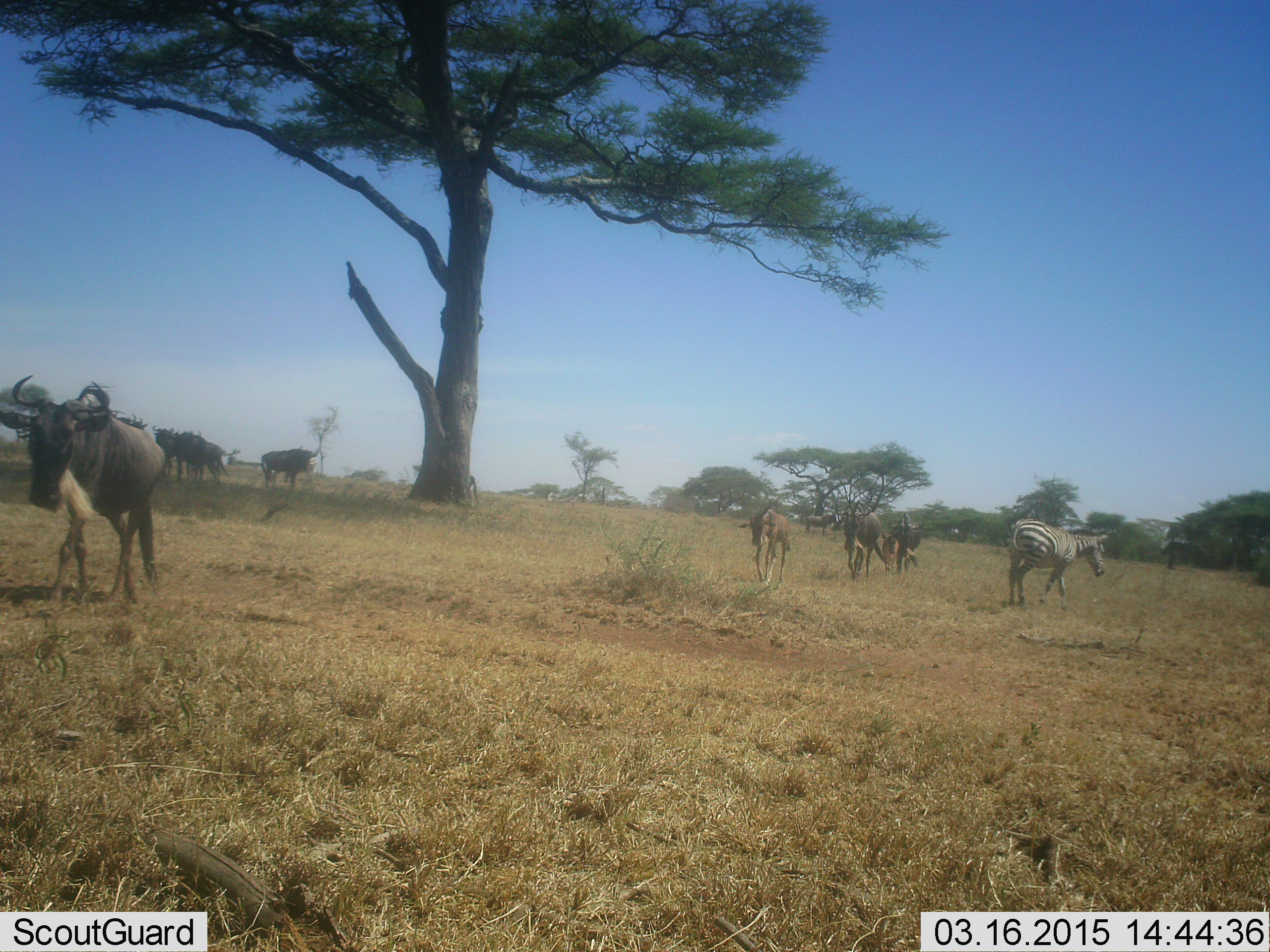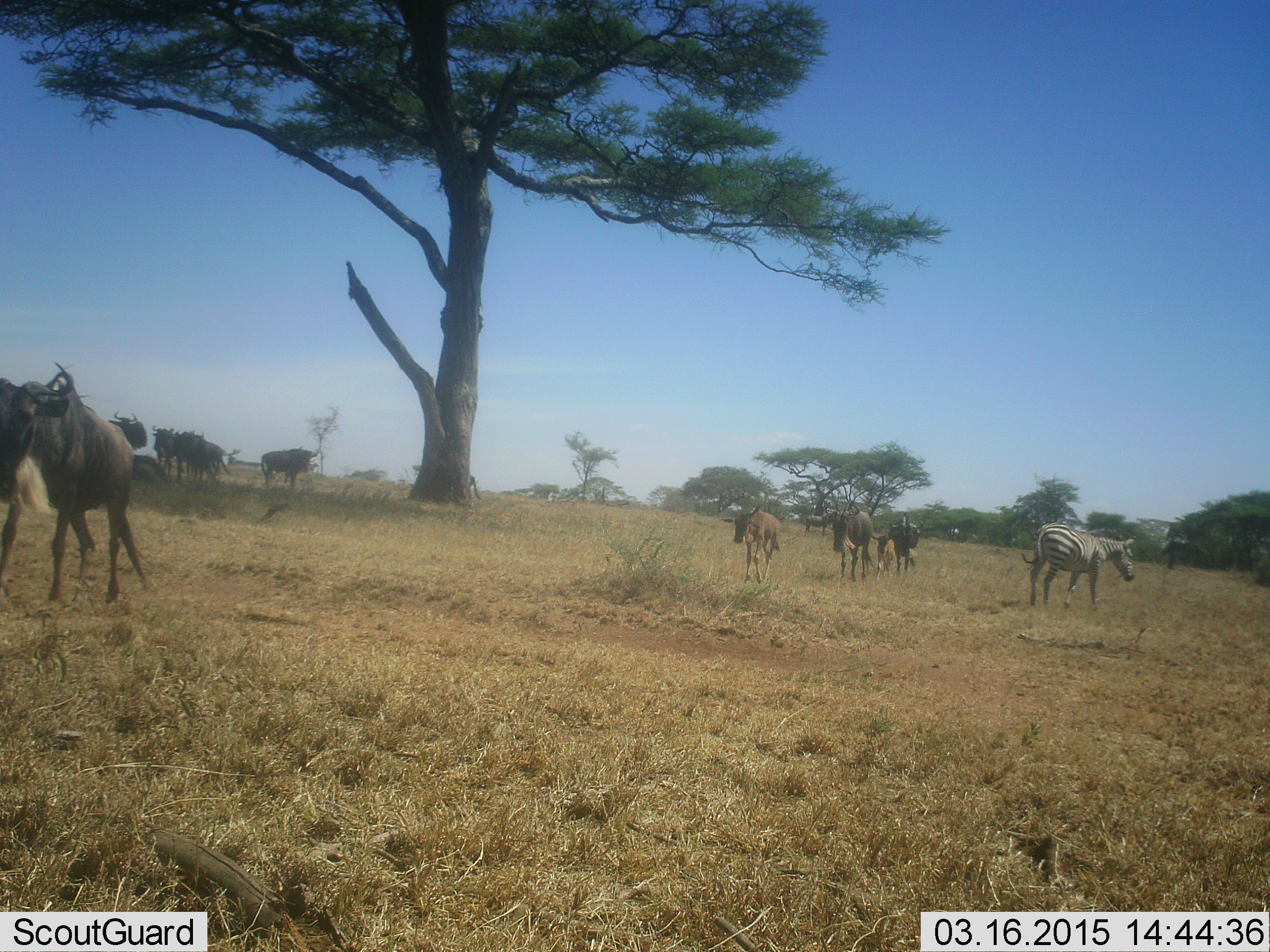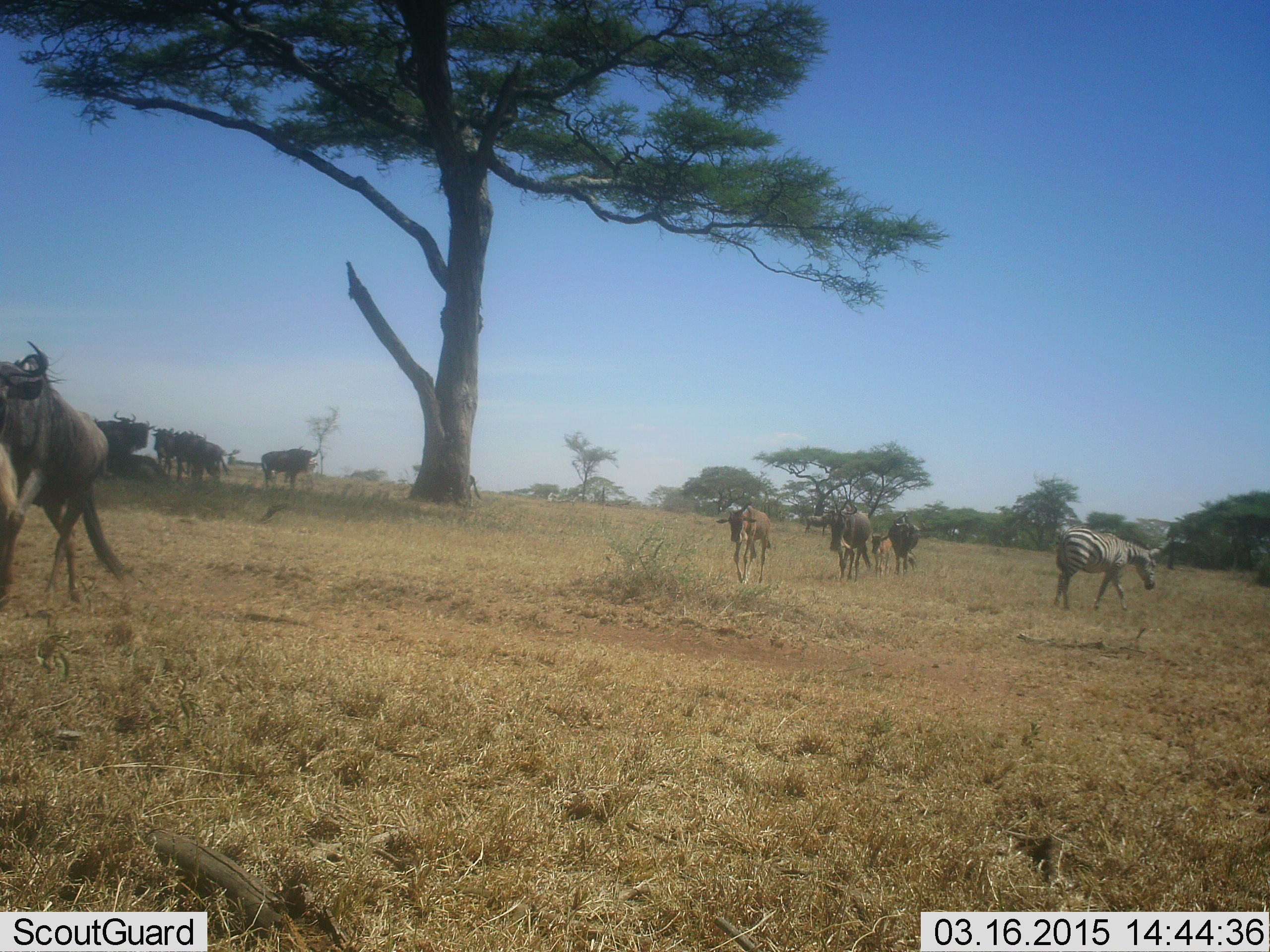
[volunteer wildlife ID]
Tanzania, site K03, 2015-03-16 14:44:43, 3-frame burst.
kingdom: Animalia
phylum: Chordata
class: Mammalia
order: Artiodactyla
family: Bovidae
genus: Connochaetes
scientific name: Connochaetes taurinus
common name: blue wildebeest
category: wildebeest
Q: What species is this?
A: Wildebeest (blue wildebeest) (Connochaetes taurinus).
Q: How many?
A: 9.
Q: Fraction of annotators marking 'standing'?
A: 50%.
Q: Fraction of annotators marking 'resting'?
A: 10%.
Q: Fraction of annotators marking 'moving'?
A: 100%.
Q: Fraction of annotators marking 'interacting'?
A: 0%.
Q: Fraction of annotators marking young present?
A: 70%.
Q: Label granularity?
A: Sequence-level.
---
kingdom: Animalia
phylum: Chordata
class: Mammalia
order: Perissodactyla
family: Equidae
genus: Equus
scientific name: Equus quagga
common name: plains zebra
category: zebra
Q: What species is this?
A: Zebra (plains zebra) (Equus quagga).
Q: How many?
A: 1.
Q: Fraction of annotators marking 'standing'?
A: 42%.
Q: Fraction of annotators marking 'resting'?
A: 0%.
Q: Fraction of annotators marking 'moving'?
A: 58%.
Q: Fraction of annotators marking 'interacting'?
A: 0%.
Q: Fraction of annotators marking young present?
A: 0%.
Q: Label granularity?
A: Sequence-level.